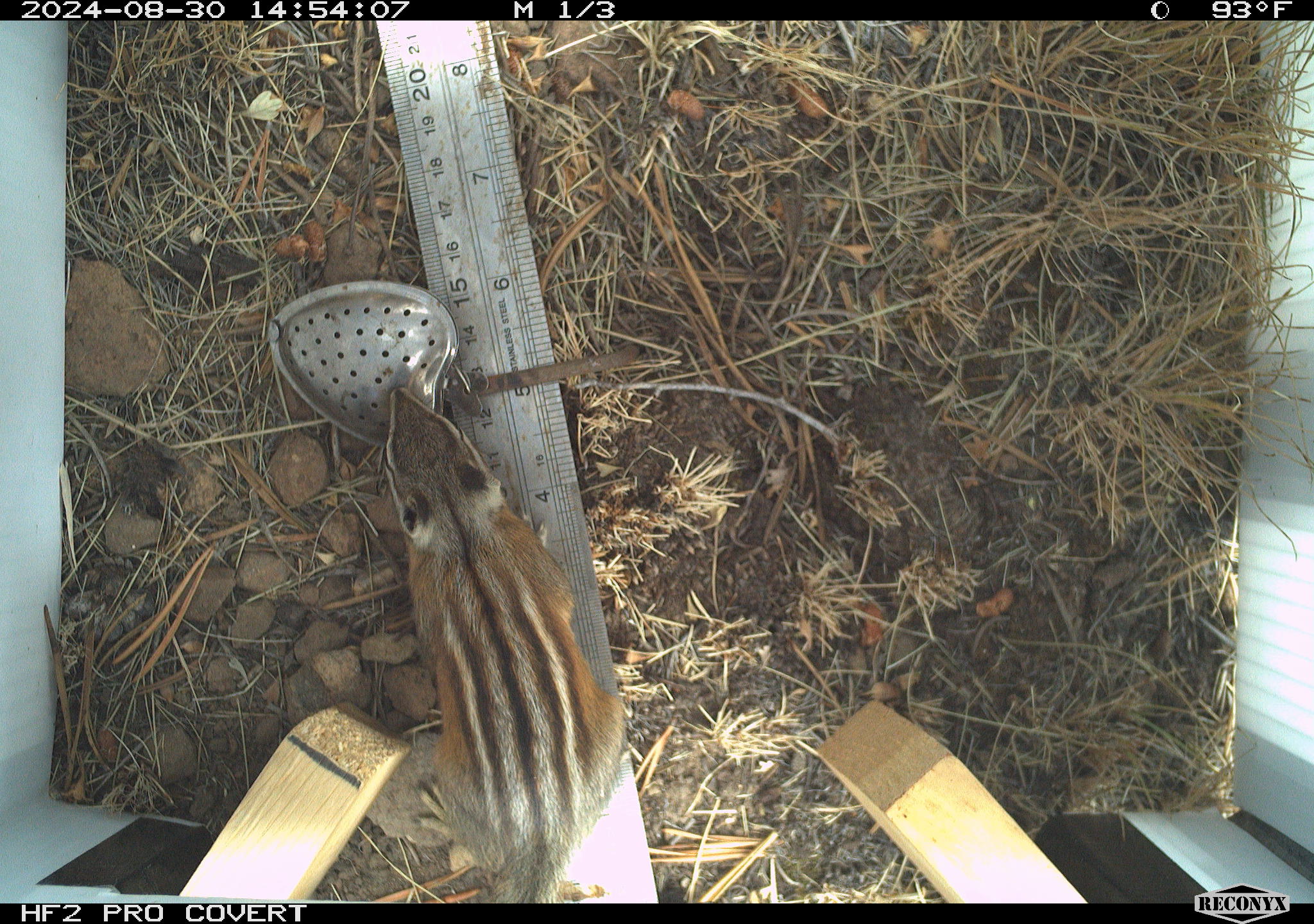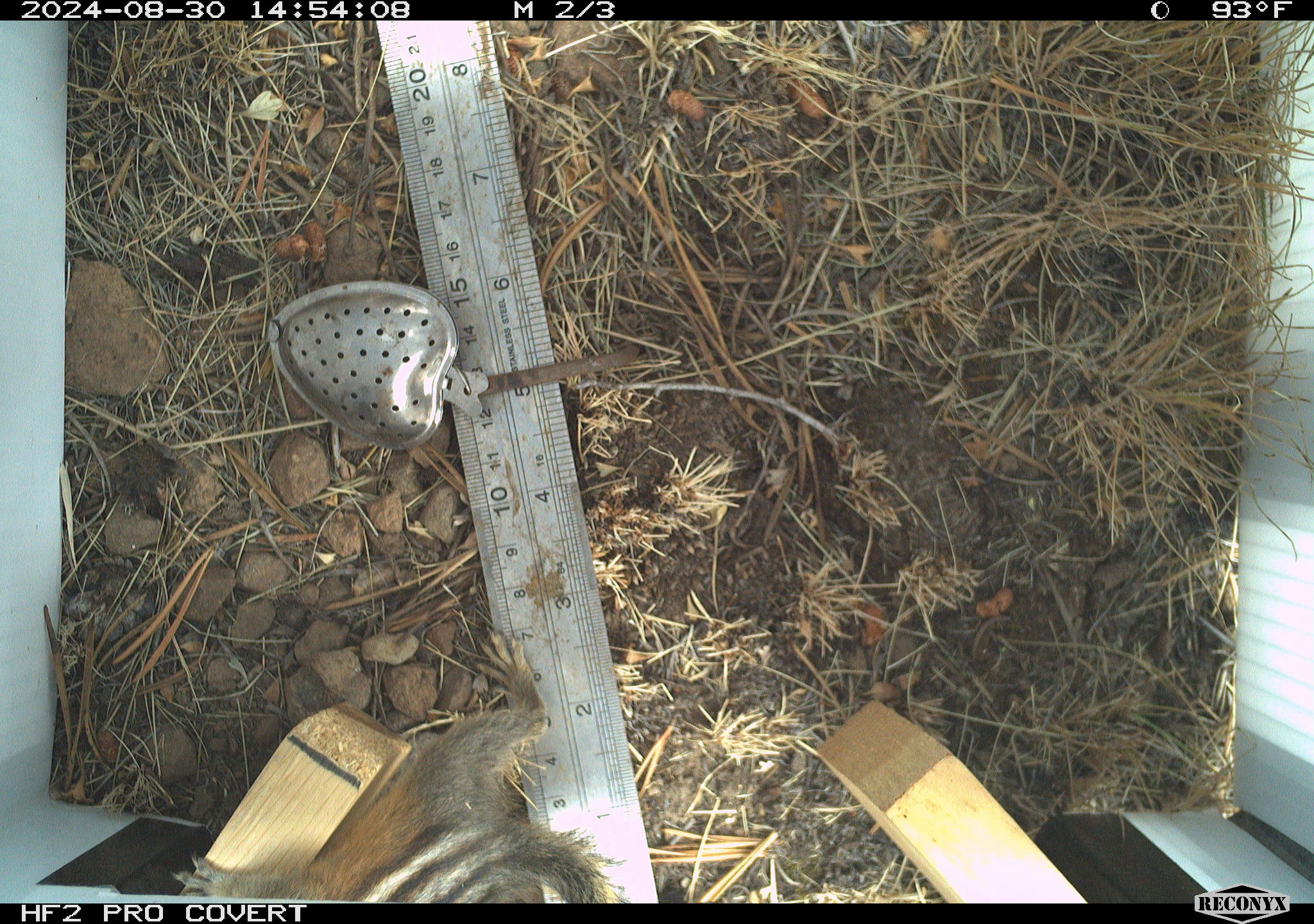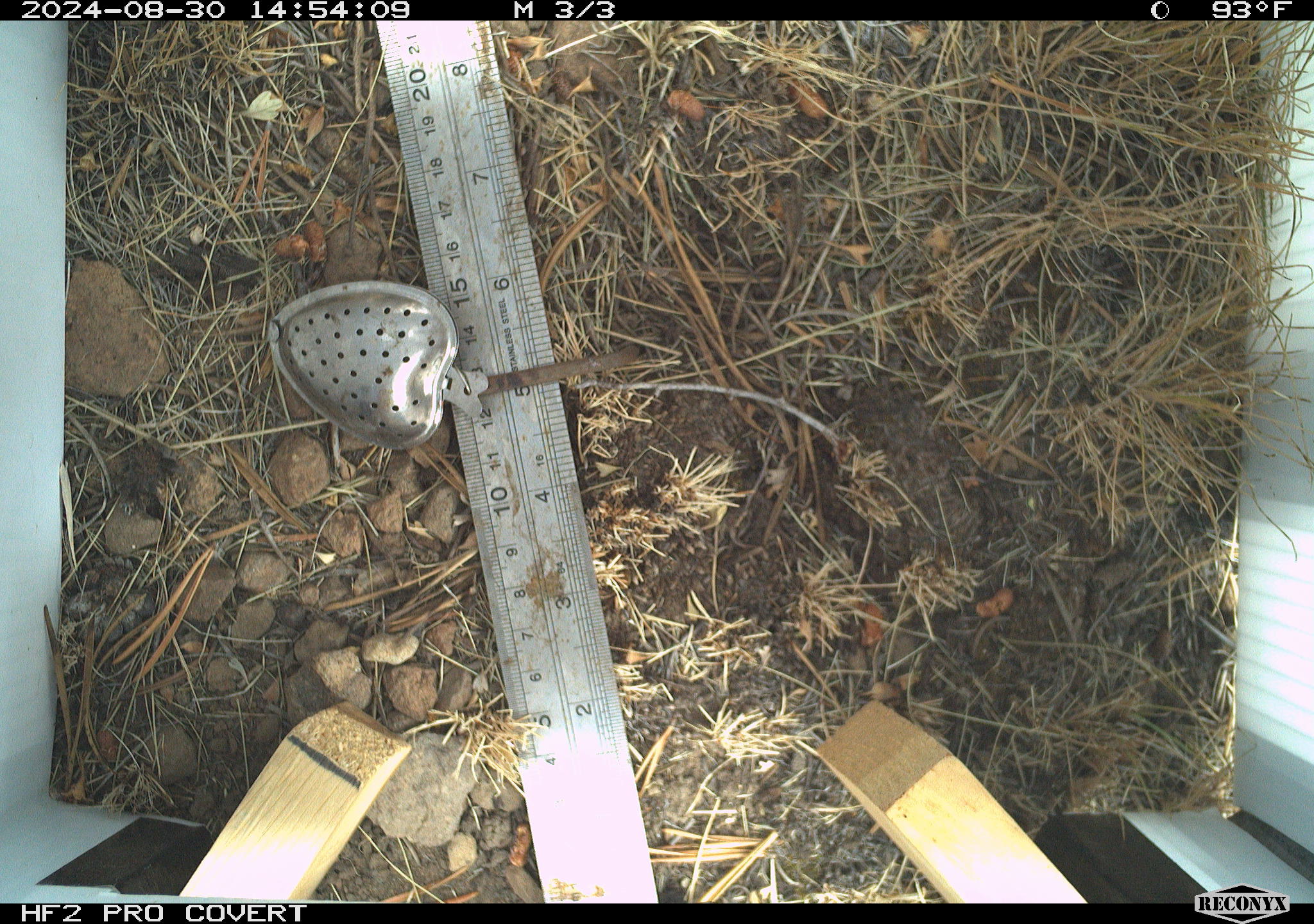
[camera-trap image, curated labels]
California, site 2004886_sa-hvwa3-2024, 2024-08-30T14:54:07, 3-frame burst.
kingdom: Animalia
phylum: Chordata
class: Mammalia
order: Rodentia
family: Sciuridae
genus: Neotamias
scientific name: Neotamias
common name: western chipmunks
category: neotamias species